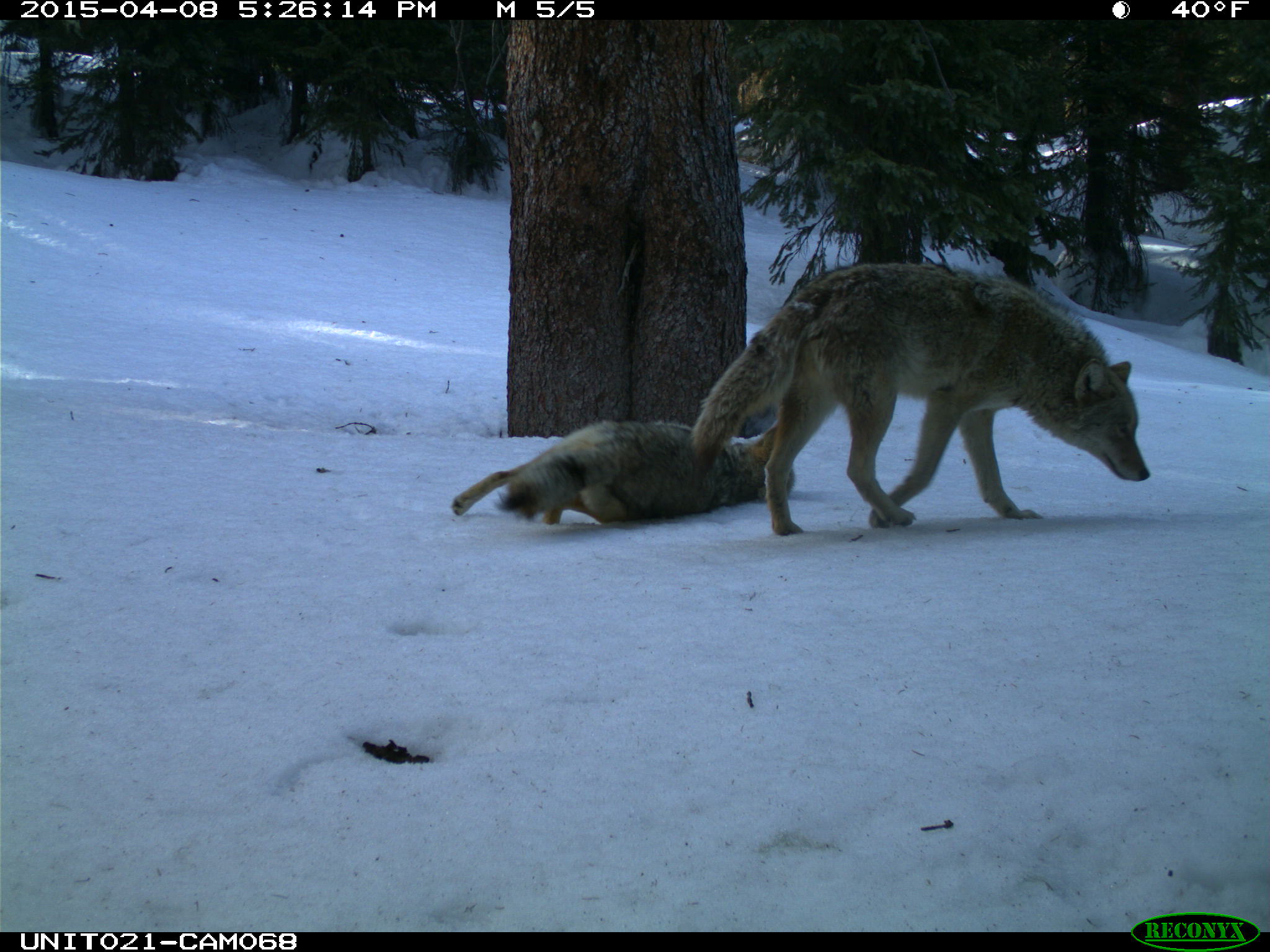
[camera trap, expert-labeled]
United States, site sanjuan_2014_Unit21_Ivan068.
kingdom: Animalia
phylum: Chordata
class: Mammalia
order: Carnivora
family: Canidae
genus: Canis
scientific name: Canis latrans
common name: coyote